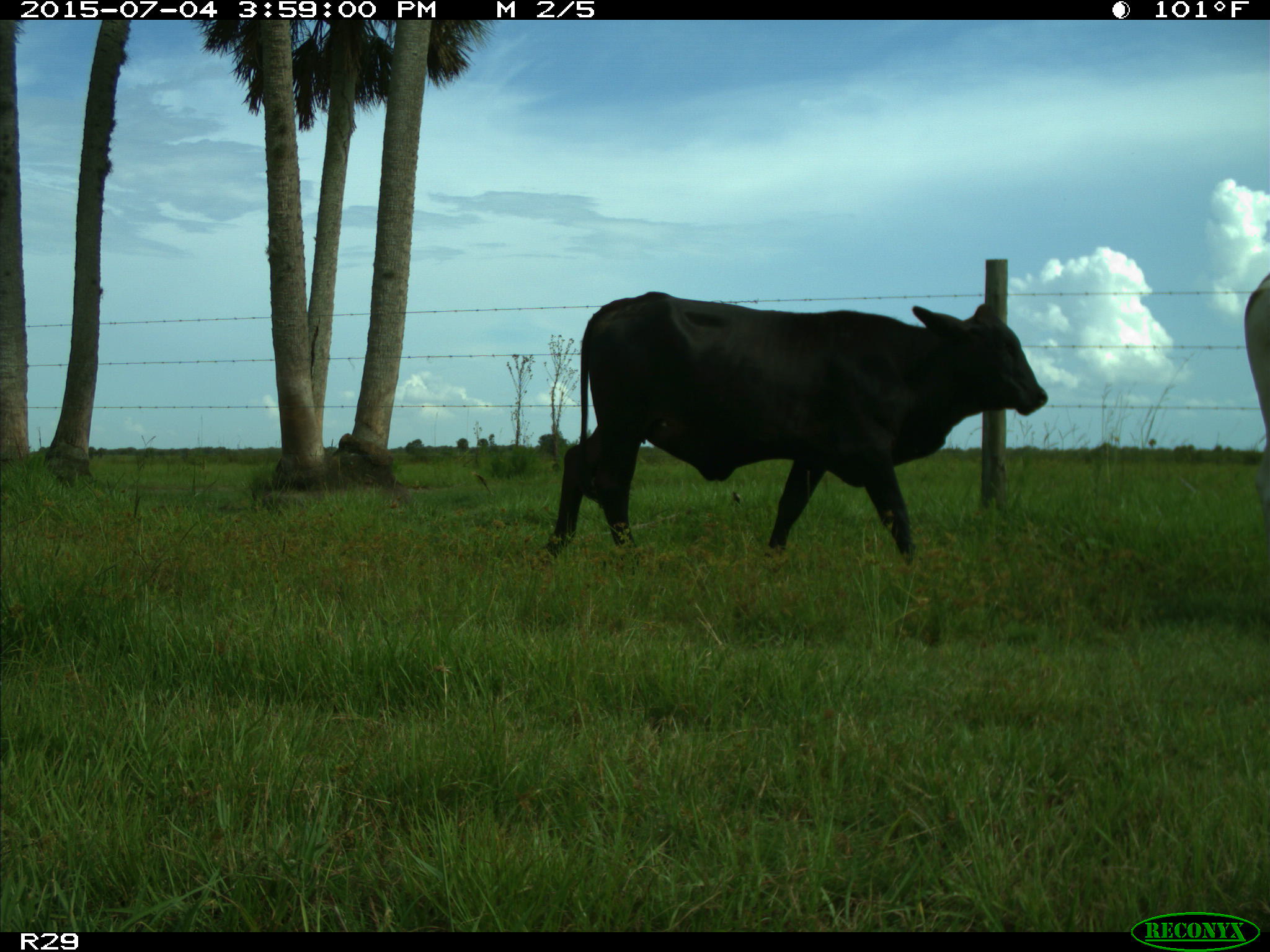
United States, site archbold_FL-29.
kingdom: Animalia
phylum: Chordata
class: Mammalia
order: Artiodactyla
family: Bovidae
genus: Bos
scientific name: Bos taurus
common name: domestic cow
Bos taurus (domestic cow).